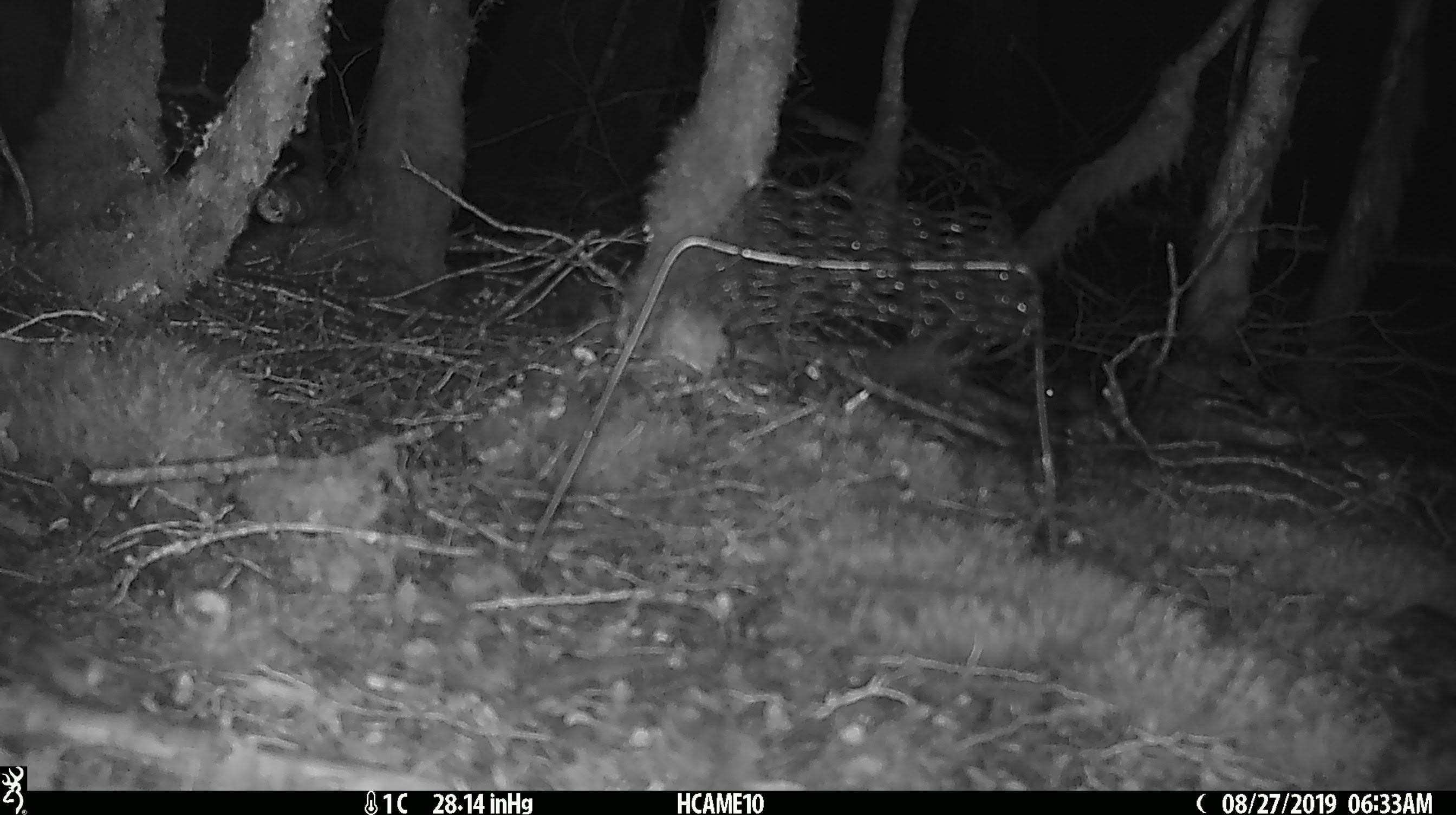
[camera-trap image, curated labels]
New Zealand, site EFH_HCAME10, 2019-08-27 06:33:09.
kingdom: Animalia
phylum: Chordata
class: Mammalia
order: Rodentia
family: Muridae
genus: Mus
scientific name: Mus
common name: mouse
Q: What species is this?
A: Mouse (Mus).